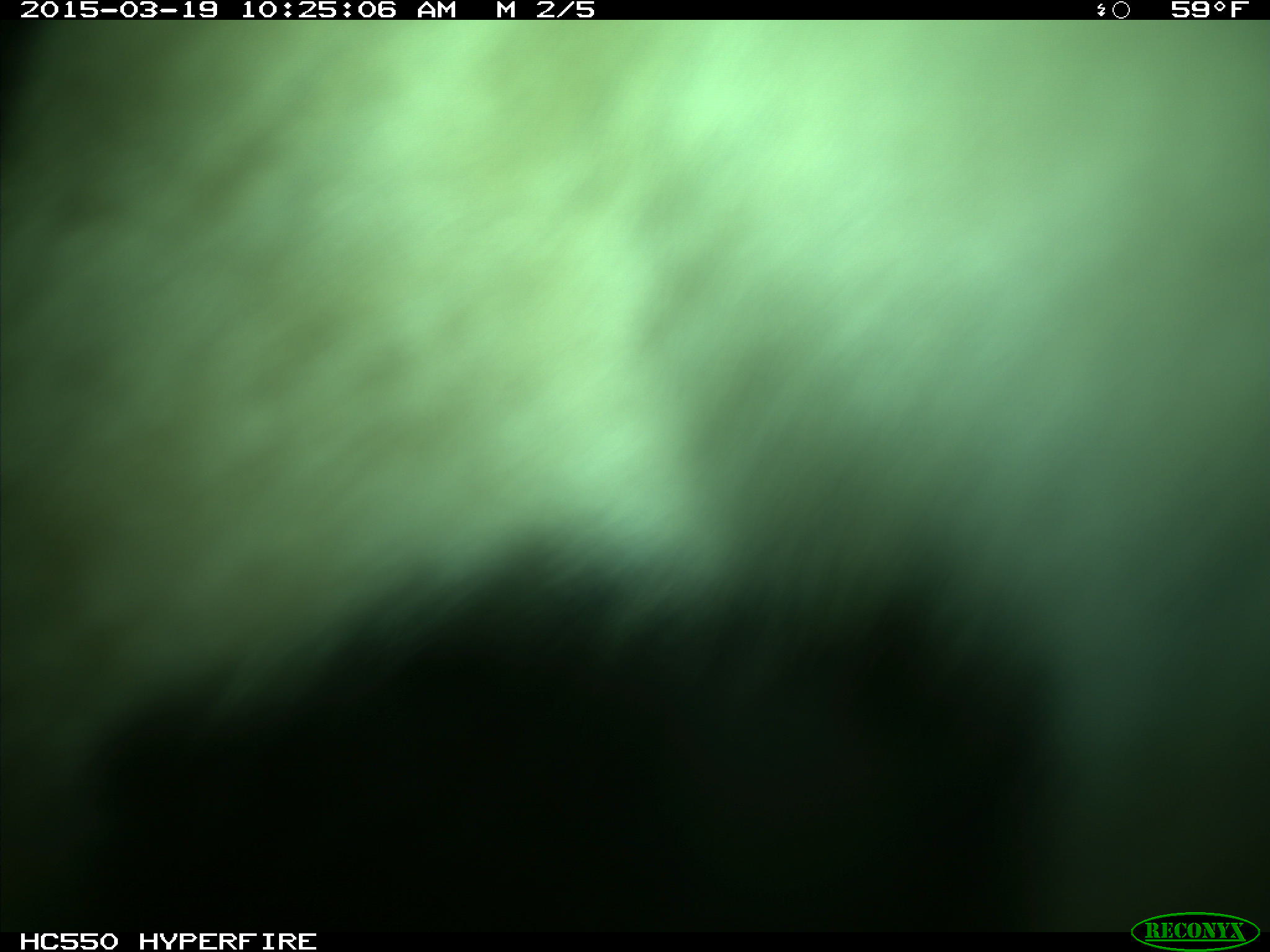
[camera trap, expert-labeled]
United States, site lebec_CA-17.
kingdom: Animalia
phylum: Chordata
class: Mammalia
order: Artiodactyla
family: Bovidae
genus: Bos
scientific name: Bos taurus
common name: domestic cow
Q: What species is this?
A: Bos taurus (domestic cow).